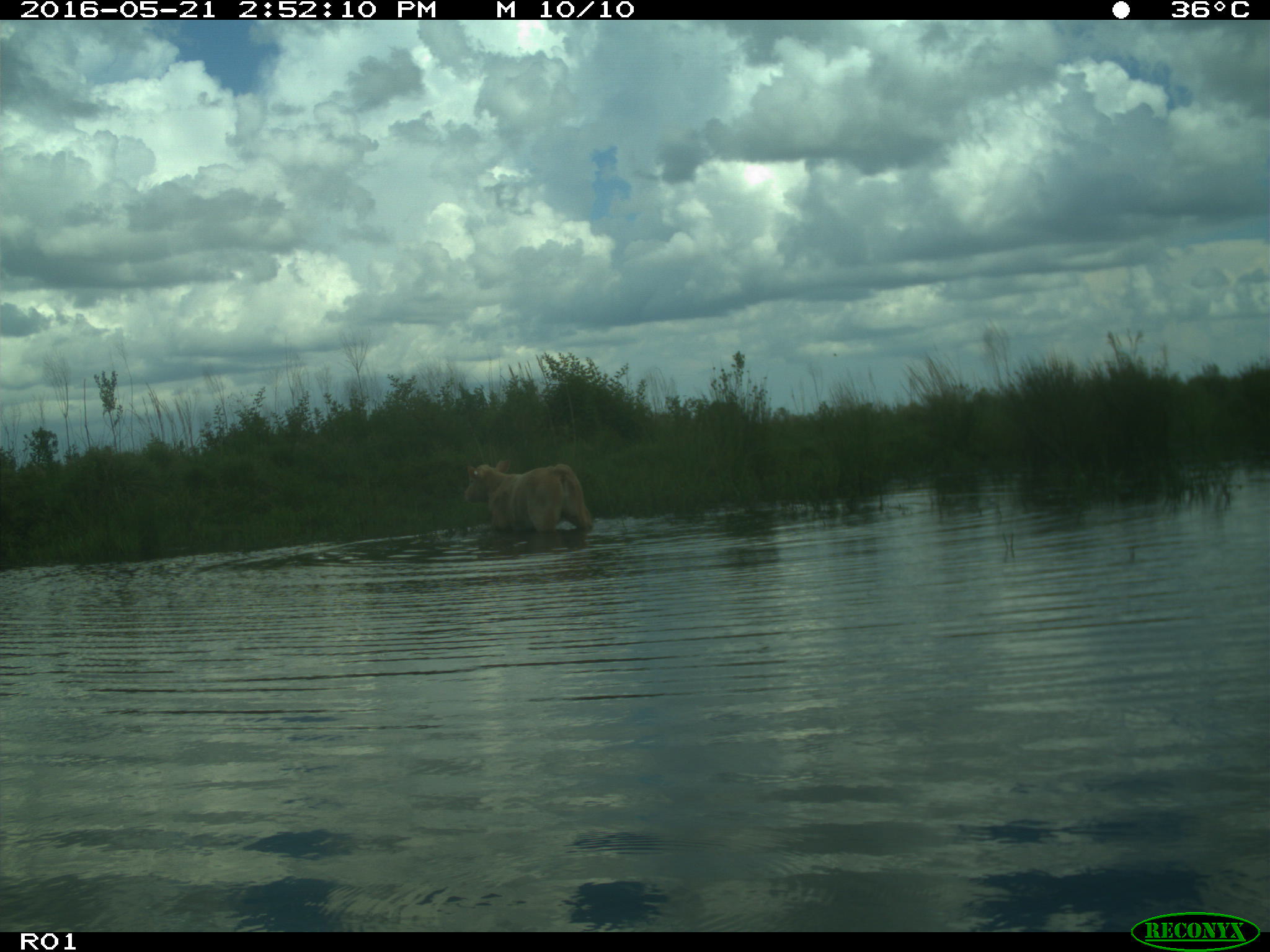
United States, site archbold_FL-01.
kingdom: Animalia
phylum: Chordata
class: Mammalia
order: Artiodactyla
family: Bovidae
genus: Bos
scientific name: Bos taurus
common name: domestic cow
Bos taurus (domestic cow).